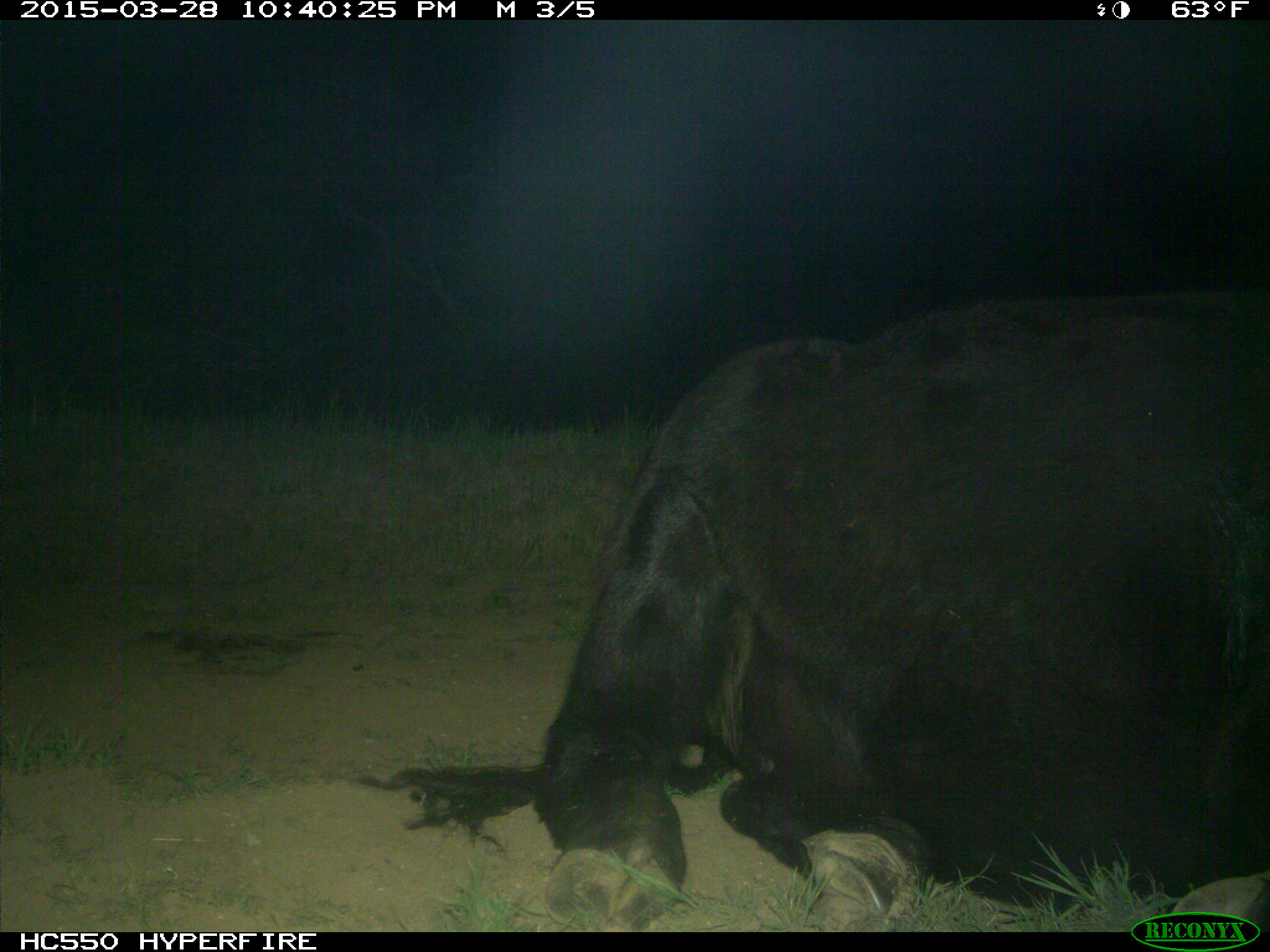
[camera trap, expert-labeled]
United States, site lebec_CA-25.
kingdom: Animalia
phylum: Chordata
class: Mammalia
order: Artiodactyla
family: Bovidae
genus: Bos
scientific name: Bos taurus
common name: domestic cow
Bos taurus (domestic cow).